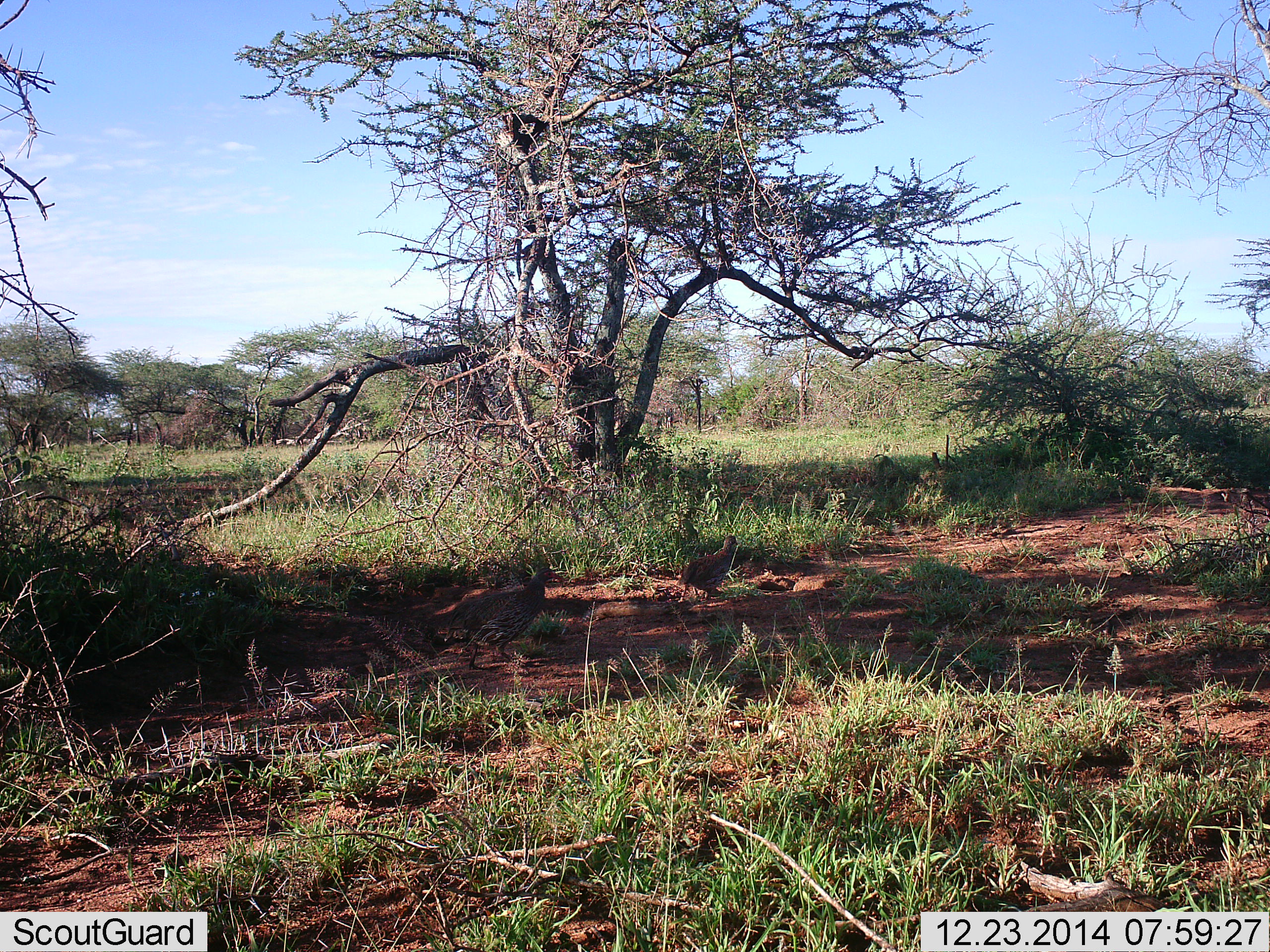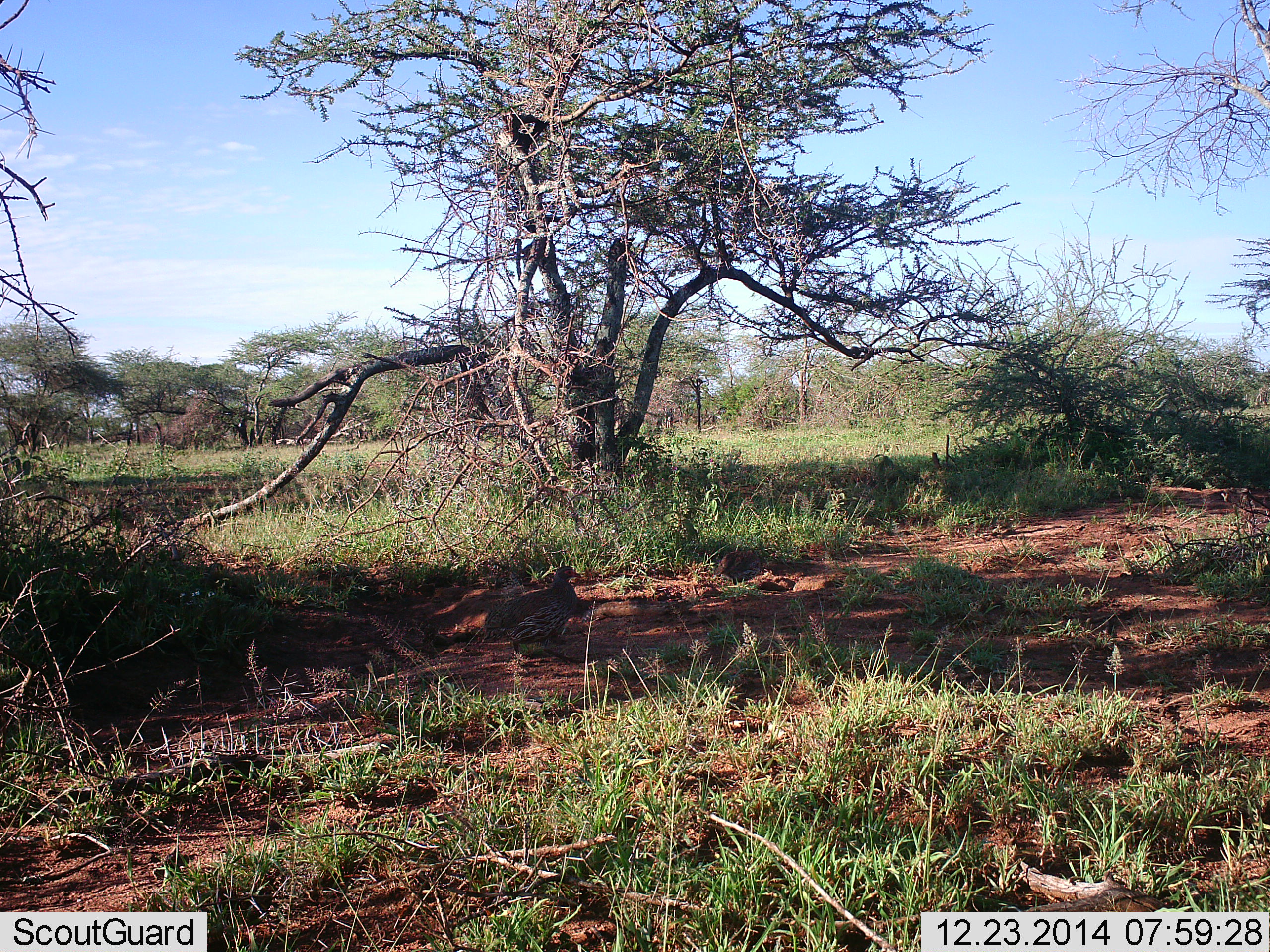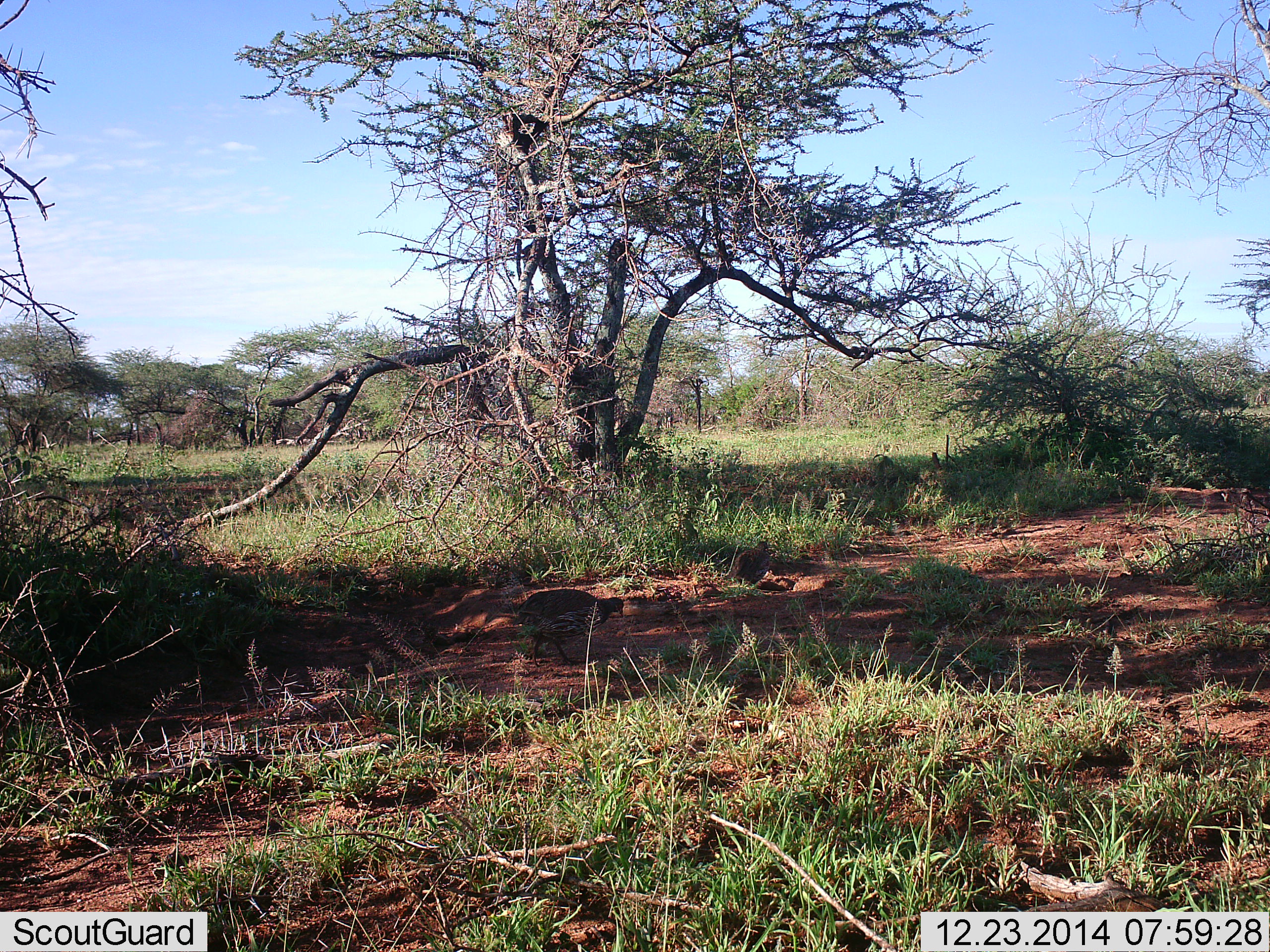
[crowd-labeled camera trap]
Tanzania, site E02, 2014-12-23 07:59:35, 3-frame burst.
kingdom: Animalia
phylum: Chordata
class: Aves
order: Galliformes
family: Numididae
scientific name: Numididae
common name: guinea fowl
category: guineafowl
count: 2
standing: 0%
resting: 0%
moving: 62%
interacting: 0%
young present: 0%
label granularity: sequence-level